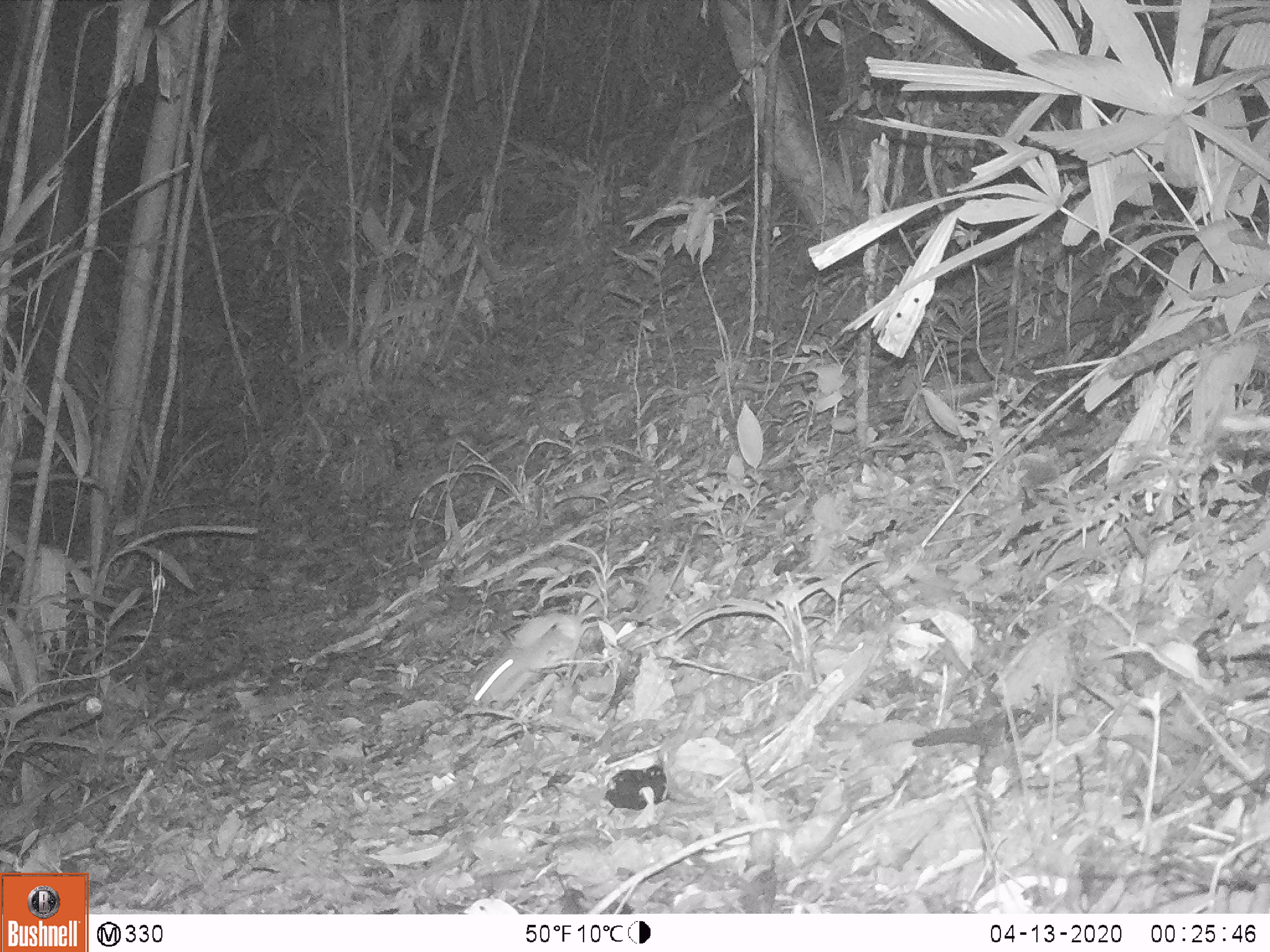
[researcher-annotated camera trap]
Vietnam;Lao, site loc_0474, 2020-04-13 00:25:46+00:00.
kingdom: Animalia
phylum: Chordata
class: Mammalia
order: Rodentia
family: Muridae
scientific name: Muridae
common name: old-world mice and rats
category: unidentified murid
Unidentified murid (old-world mice and rats) (Muridae). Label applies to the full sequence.